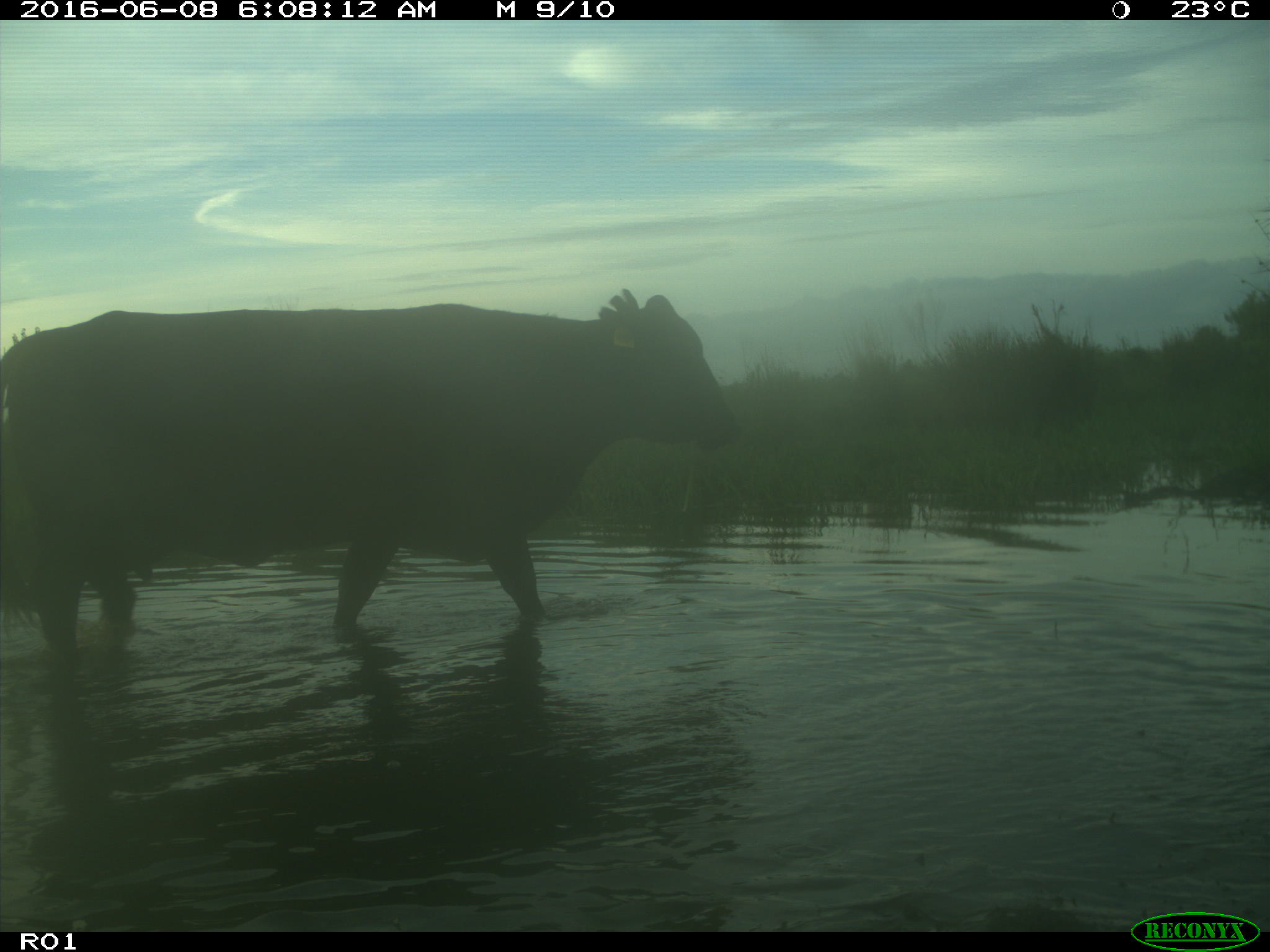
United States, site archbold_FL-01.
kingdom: Animalia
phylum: Chordata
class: Mammalia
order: Artiodactyla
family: Bovidae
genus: Bos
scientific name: Bos taurus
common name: domestic cow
Bos taurus (domestic cow).